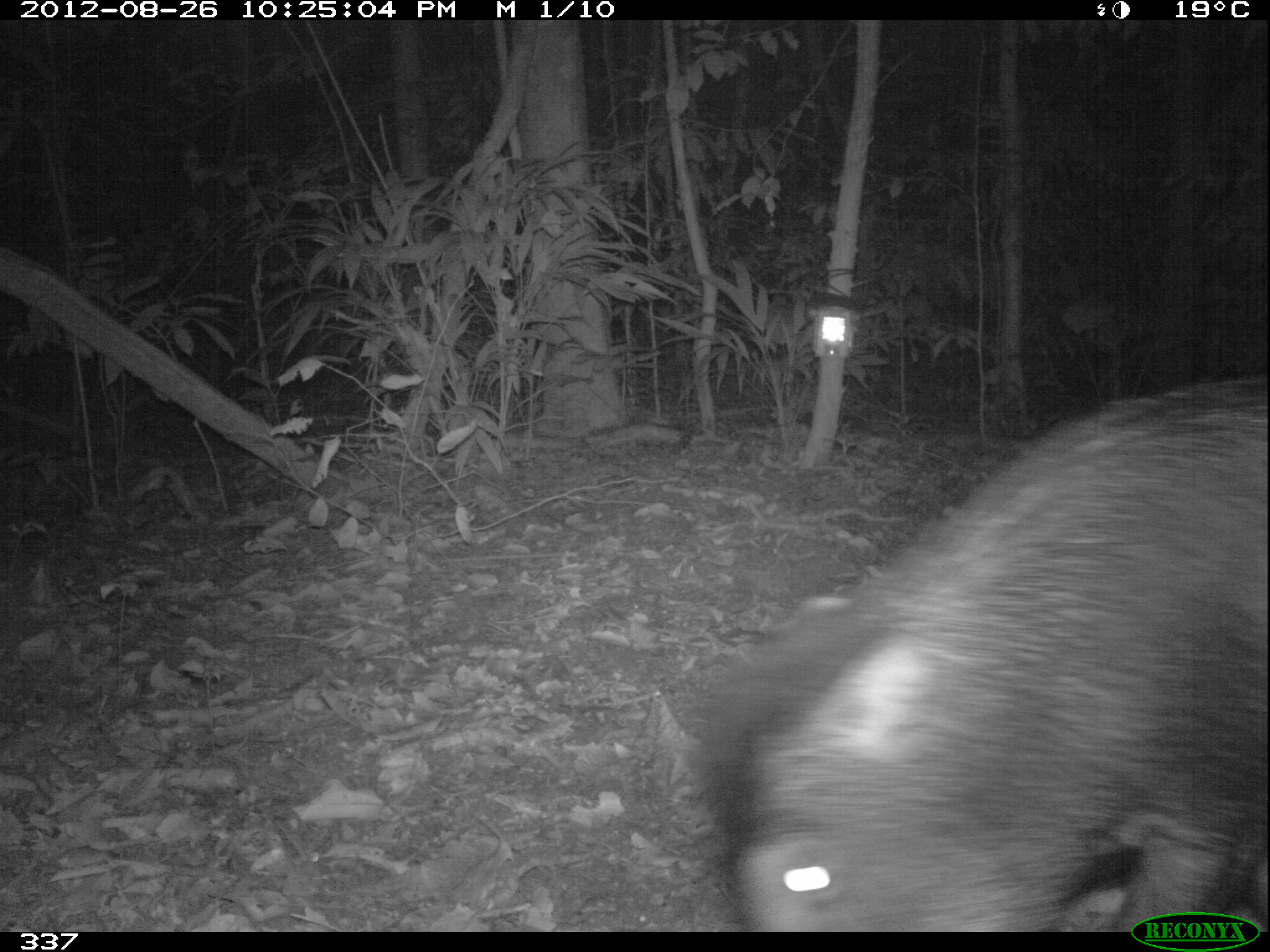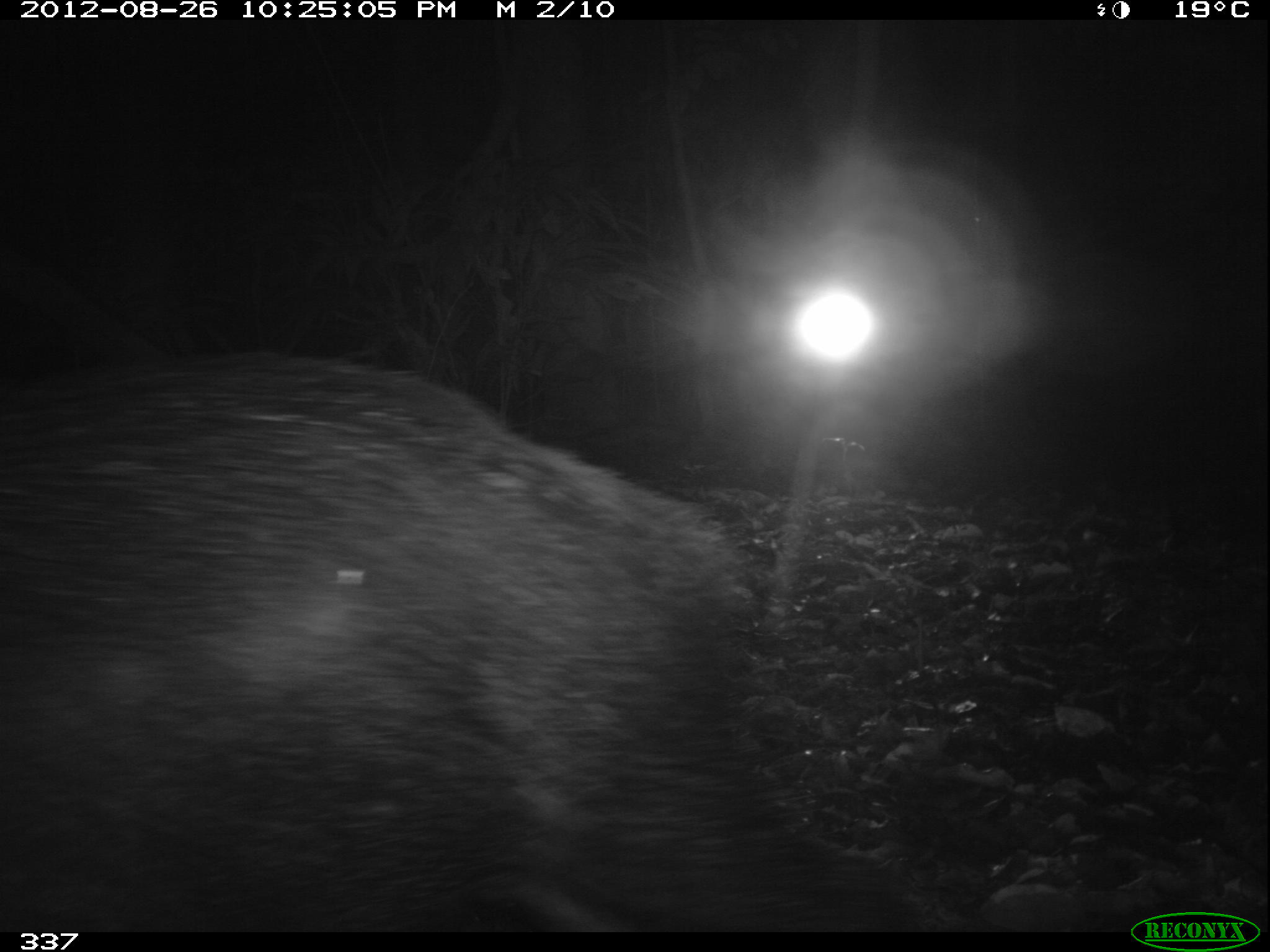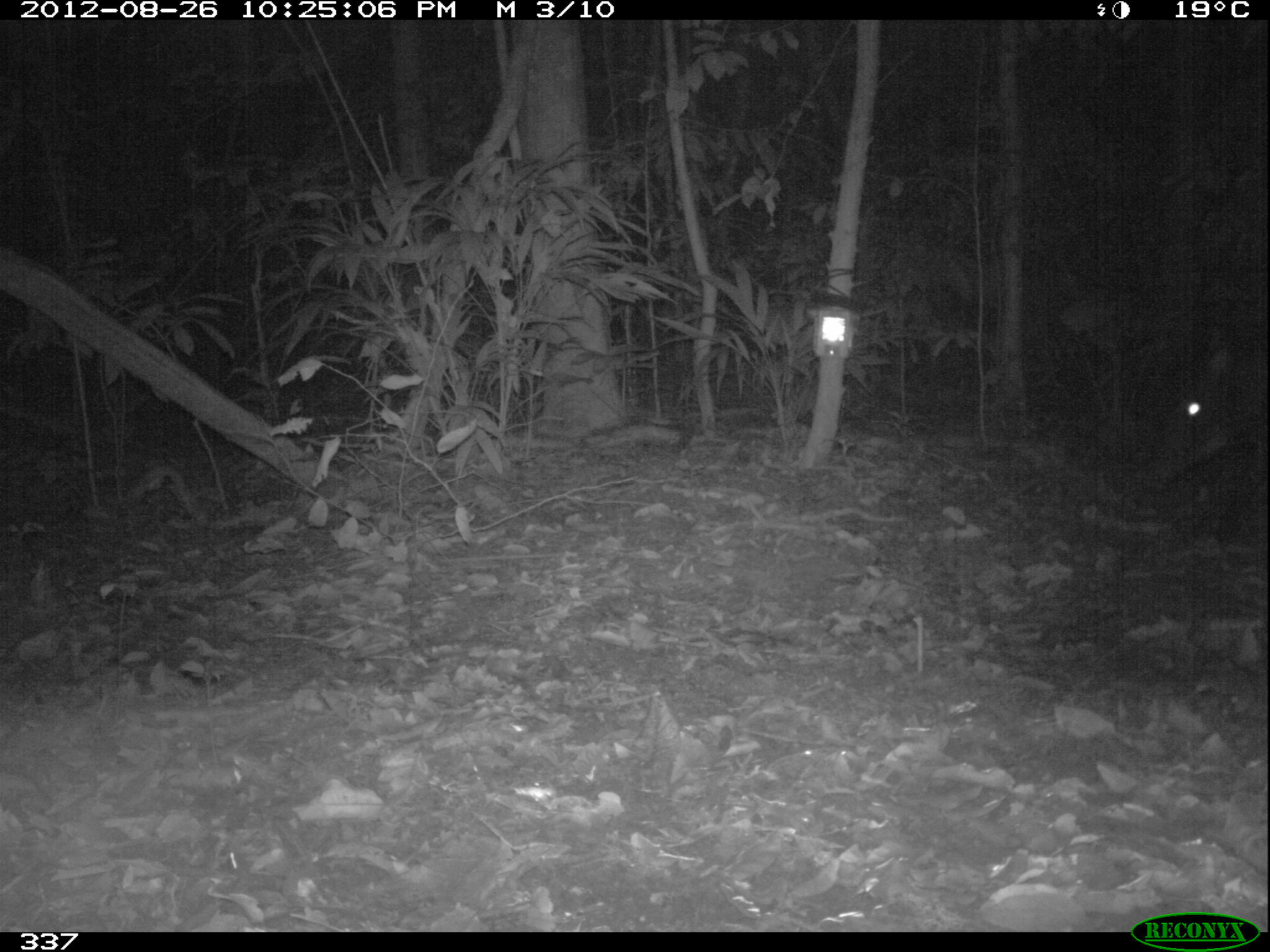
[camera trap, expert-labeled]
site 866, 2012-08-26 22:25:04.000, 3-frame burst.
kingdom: Animalia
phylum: Chordata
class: Mammalia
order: Artiodactyla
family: Tayassuidae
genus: Tayassu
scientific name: Tayassu pecari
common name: white-lipped peccary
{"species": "Tayassu pecari (white-lipped peccary)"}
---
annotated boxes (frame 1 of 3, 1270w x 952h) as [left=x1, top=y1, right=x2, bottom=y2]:
tayassu pecari: [left=719, top=373, right=1266, bottom=932]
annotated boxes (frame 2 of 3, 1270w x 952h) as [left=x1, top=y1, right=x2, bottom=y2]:
tayassu pecari: [left=0, top=355, right=919, bottom=927]